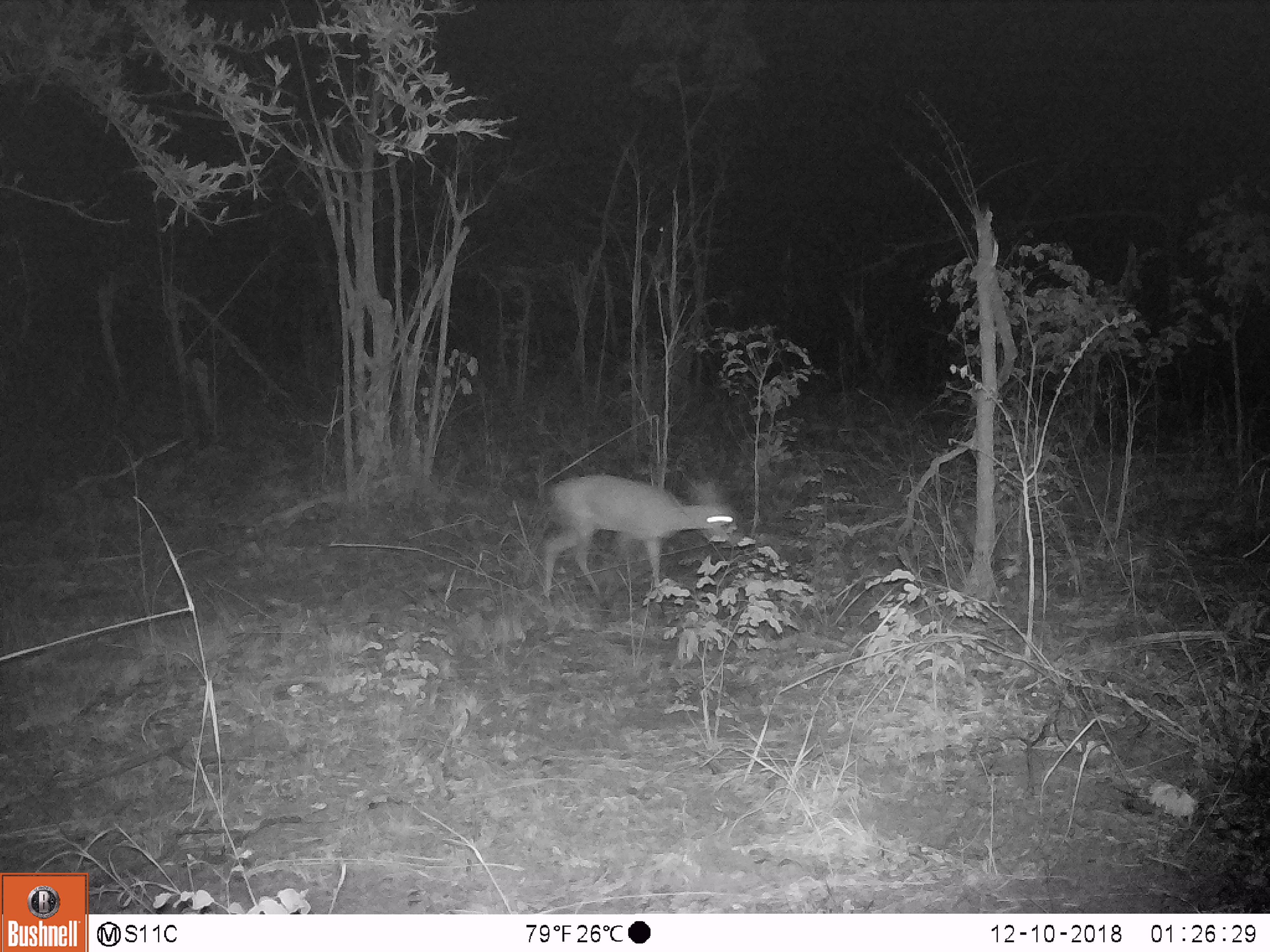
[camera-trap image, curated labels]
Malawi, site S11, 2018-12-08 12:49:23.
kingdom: Animalia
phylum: Chordata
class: Mammalia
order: Artiodactyla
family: Bovidae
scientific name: Antilopinae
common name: small antelope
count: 1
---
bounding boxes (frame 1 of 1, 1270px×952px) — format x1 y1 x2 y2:
small antelope: 528 458 750 626